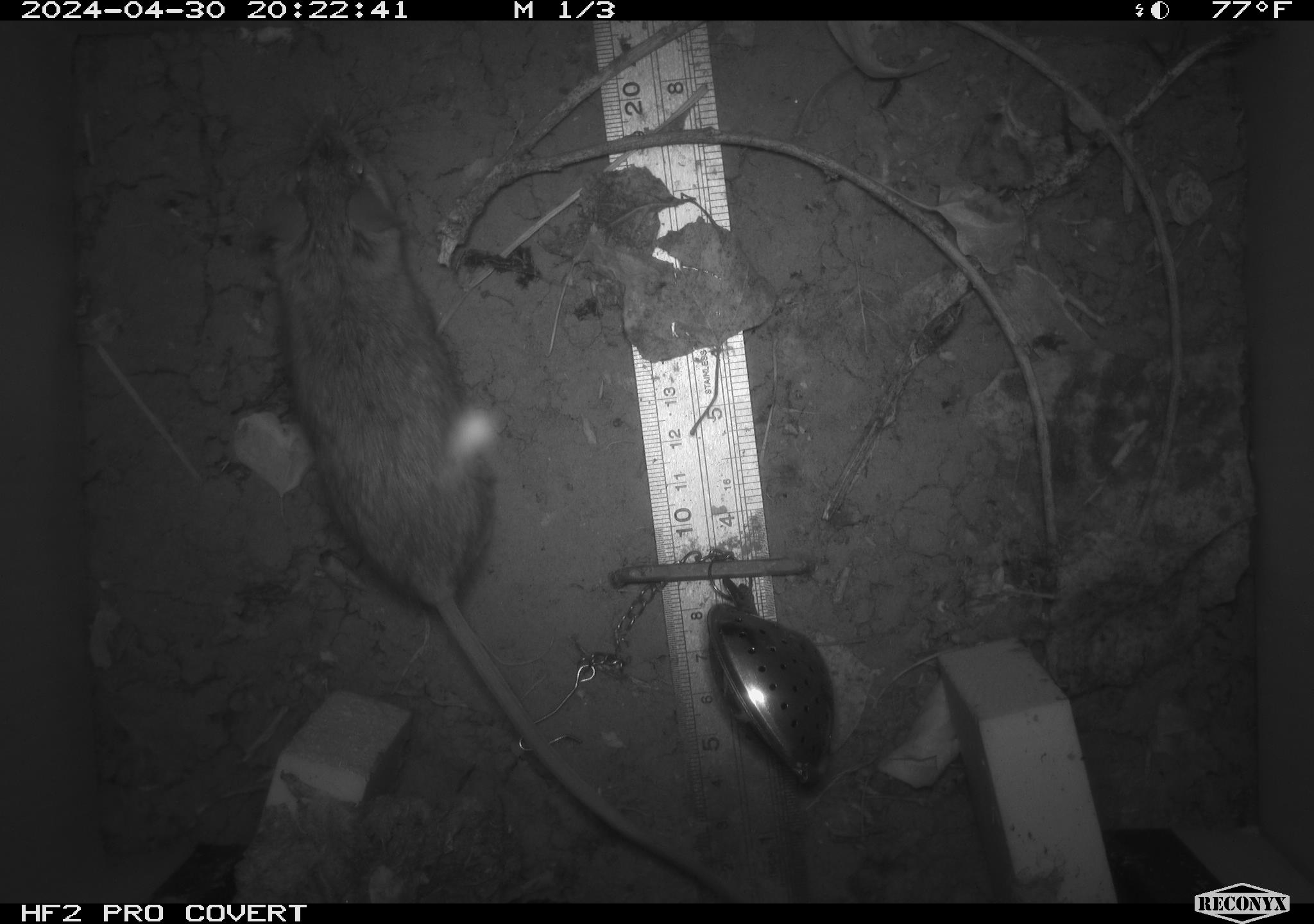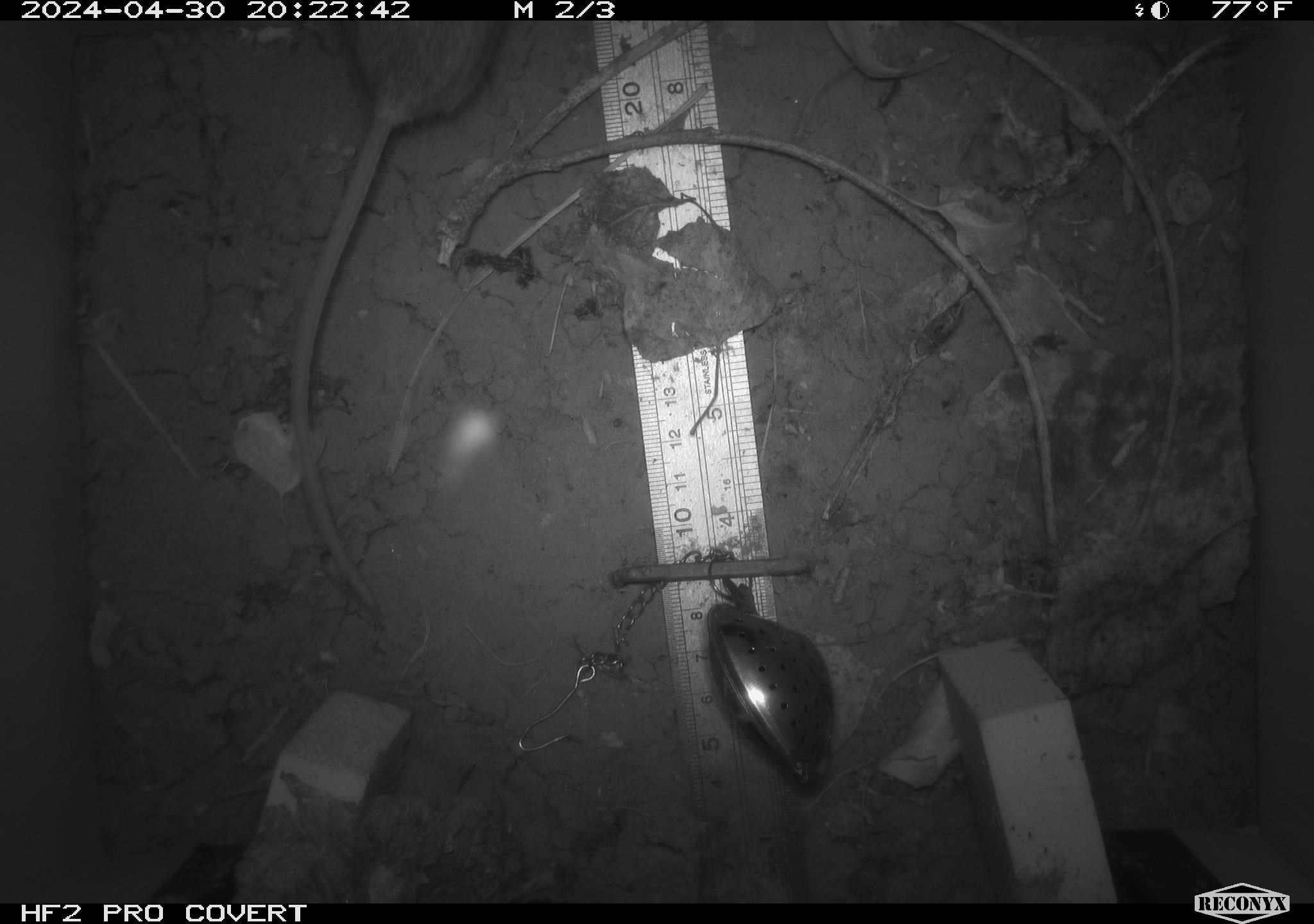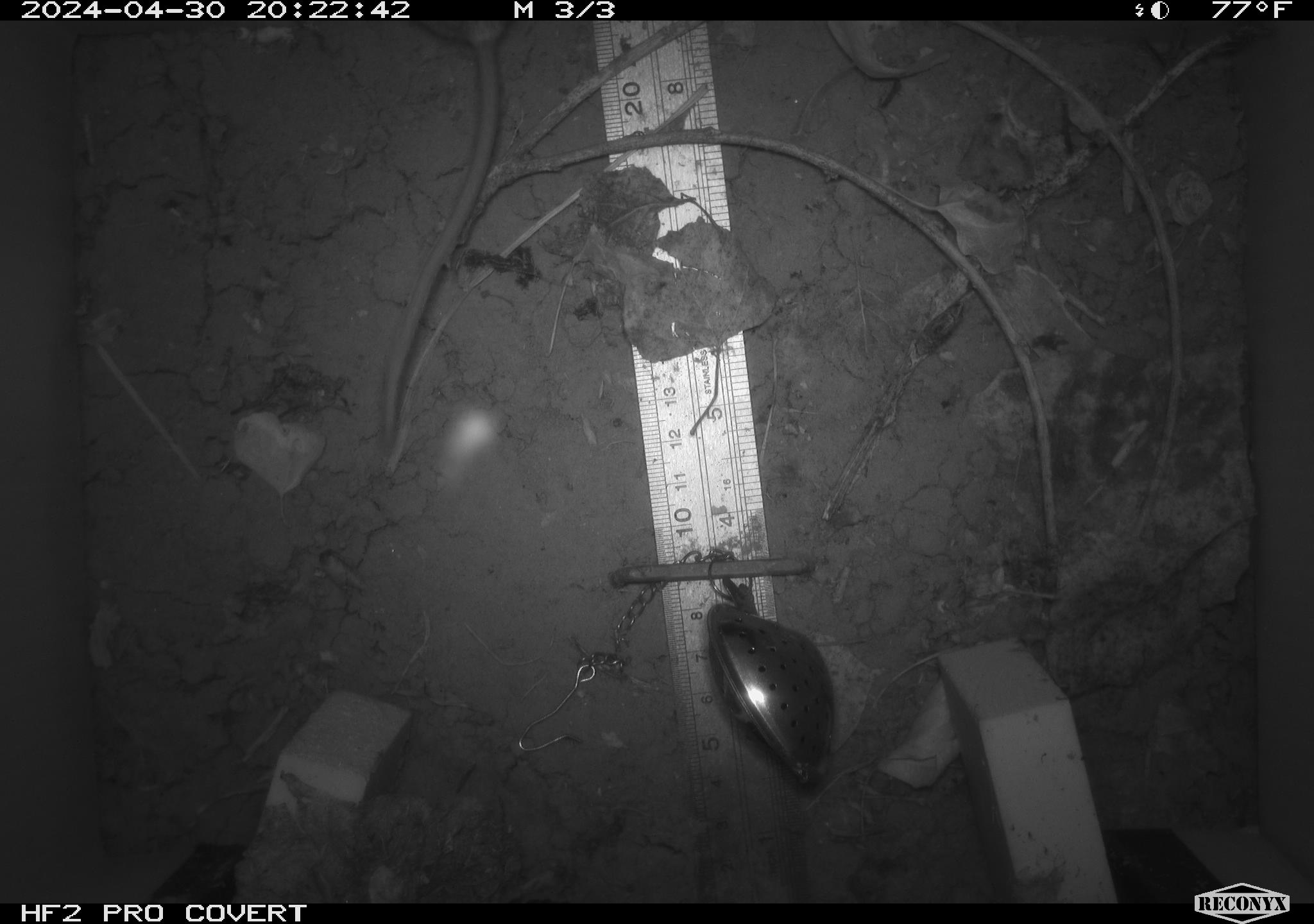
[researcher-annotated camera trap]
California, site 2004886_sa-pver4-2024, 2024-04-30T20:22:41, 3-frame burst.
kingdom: Animalia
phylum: Chordata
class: Mammalia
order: Rodentia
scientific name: Rodentia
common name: mouse species